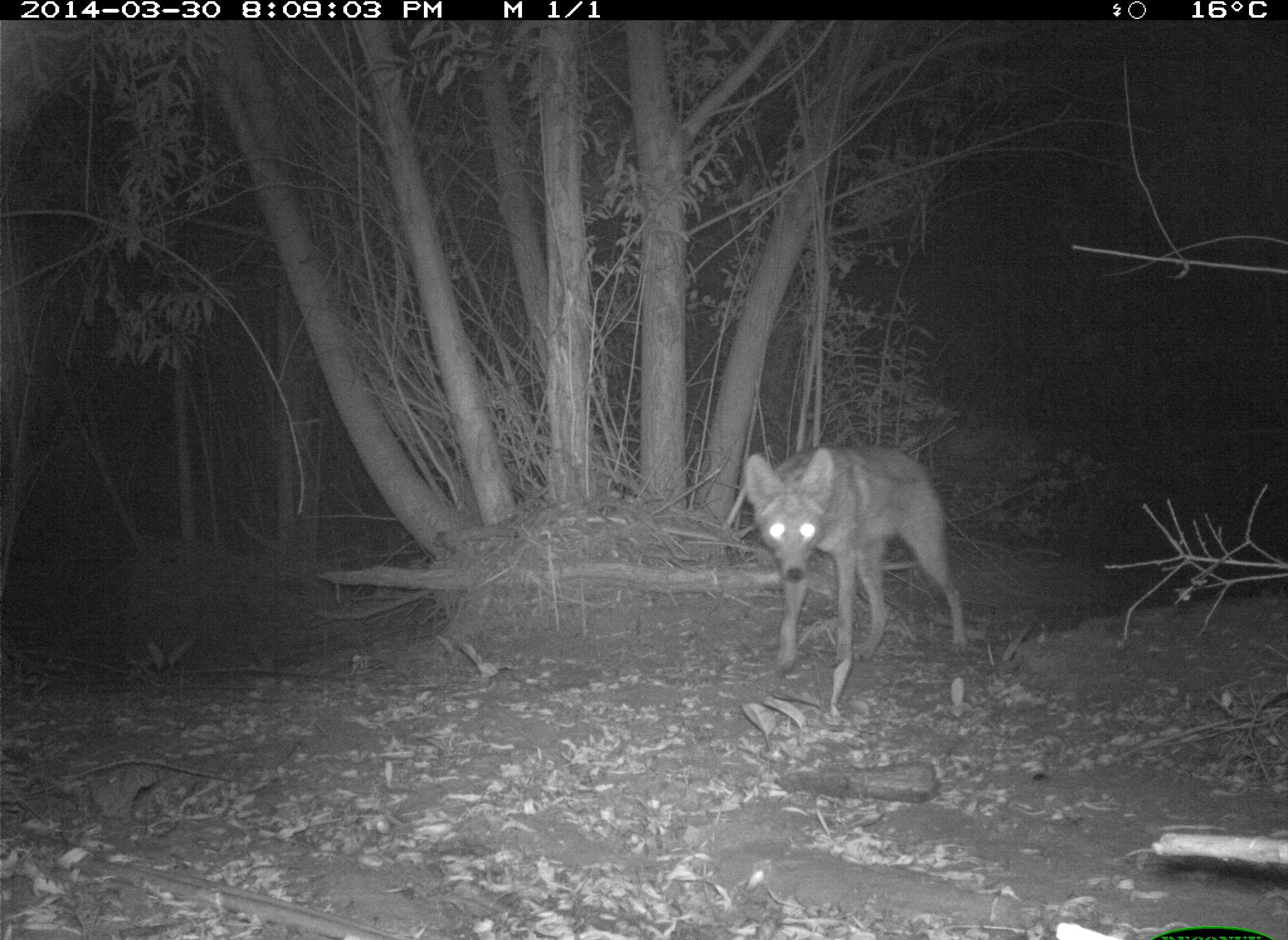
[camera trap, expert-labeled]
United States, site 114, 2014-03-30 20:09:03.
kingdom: Animalia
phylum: Chordata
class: Mammalia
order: Carnivora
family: Canidae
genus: Canis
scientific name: Canis latrans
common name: coyote